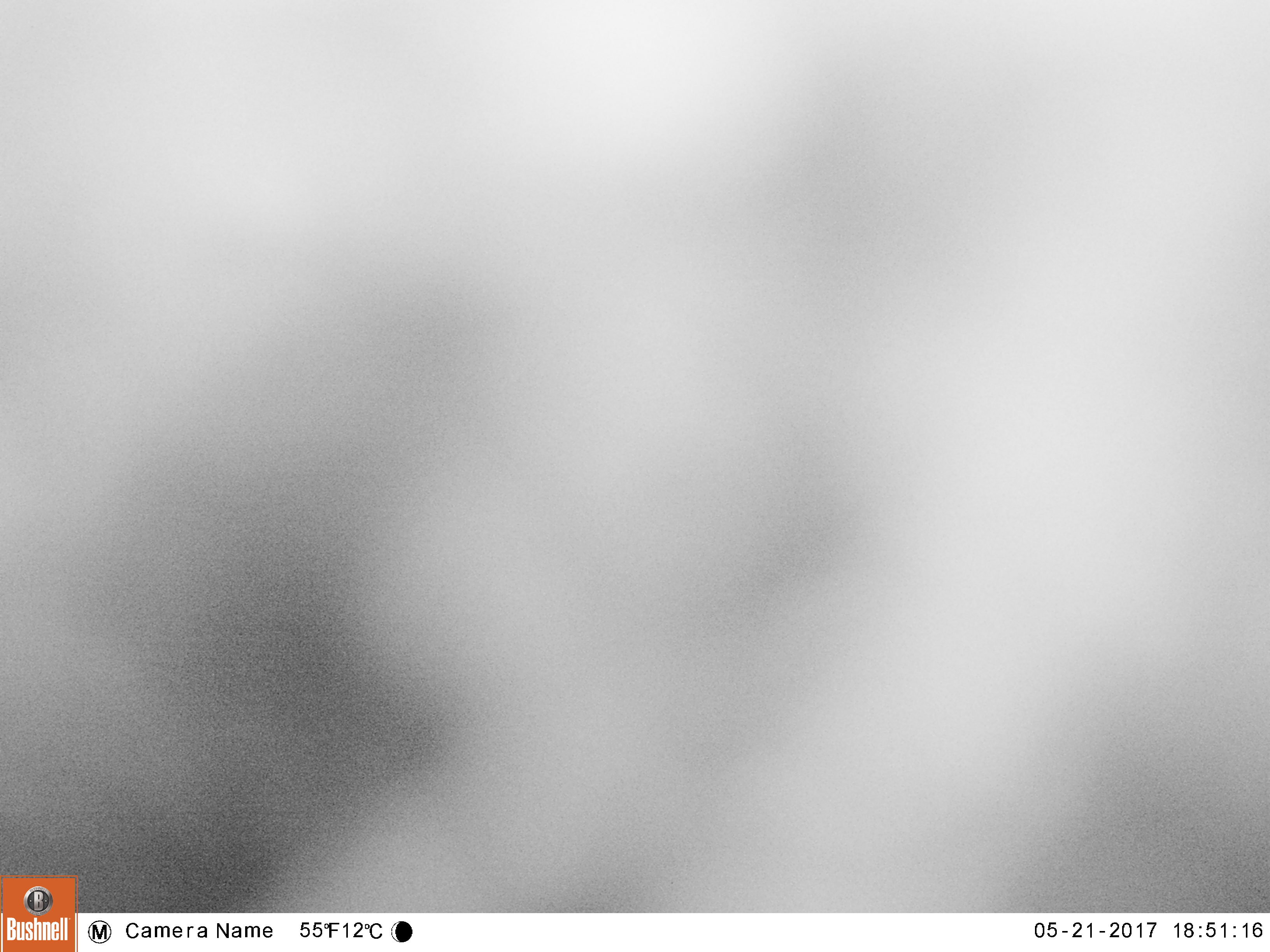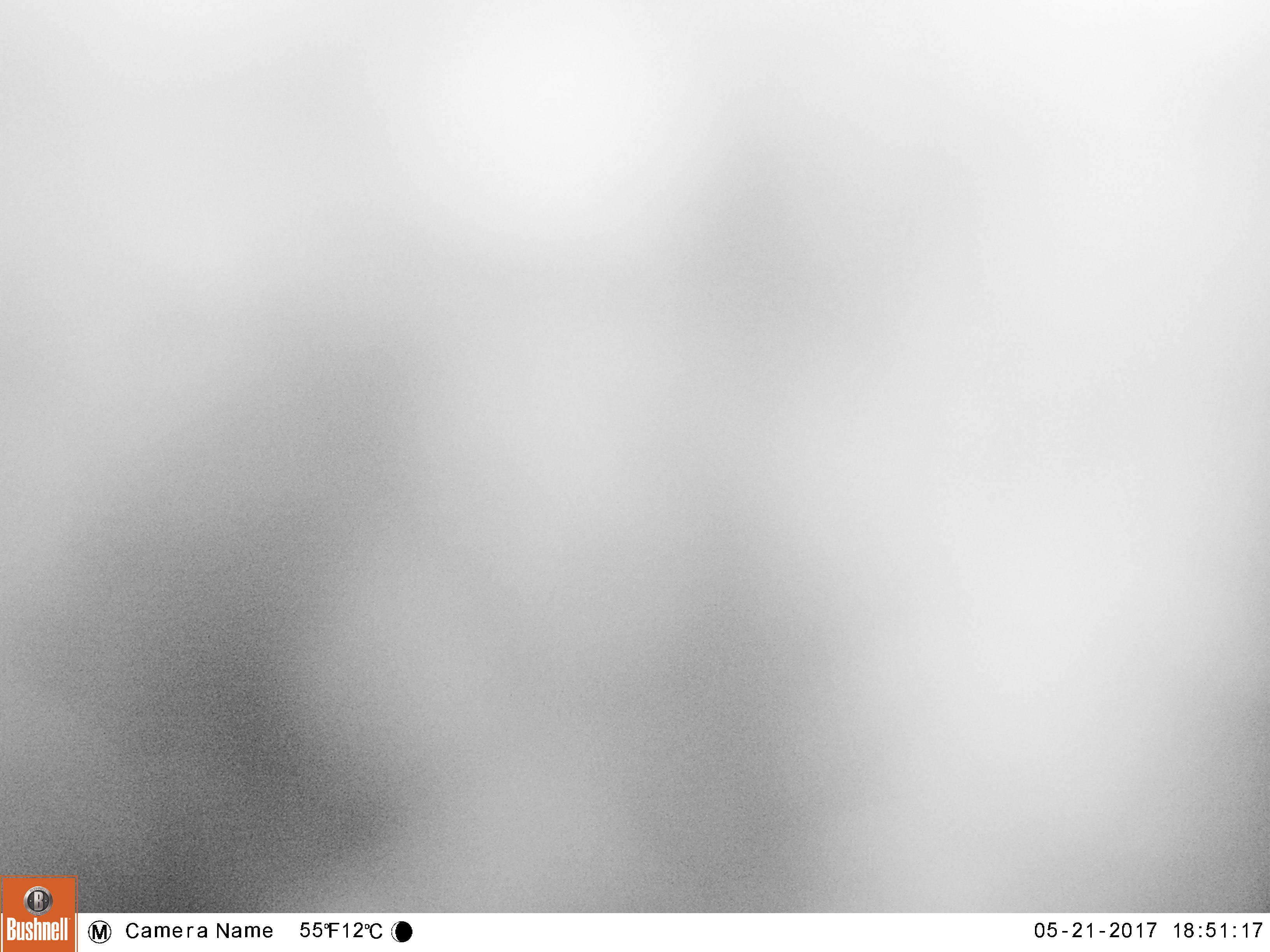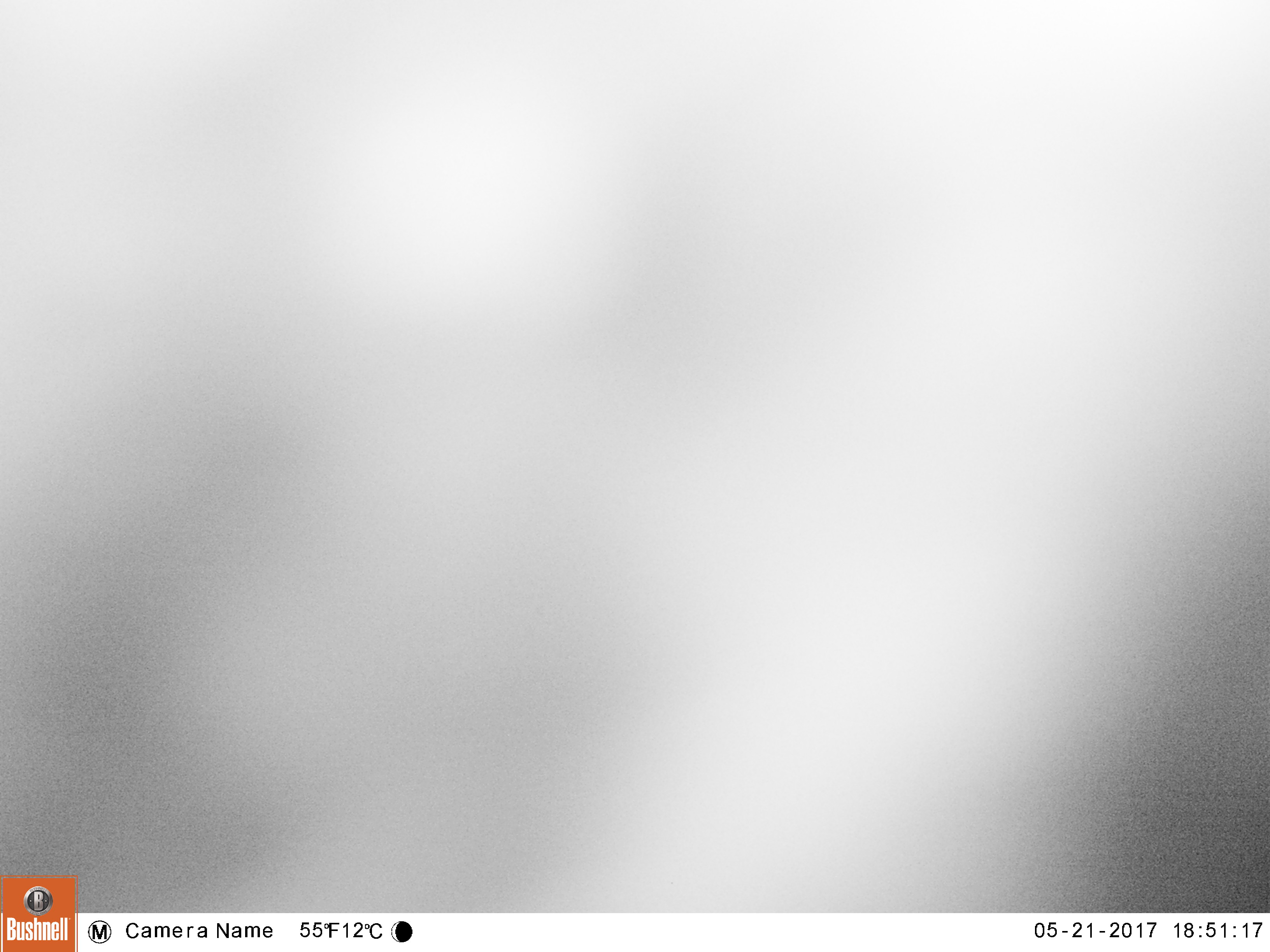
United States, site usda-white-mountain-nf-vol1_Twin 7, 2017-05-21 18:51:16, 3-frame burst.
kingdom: Animalia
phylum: Chordata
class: Mammalia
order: Carnivora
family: Ursidae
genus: Ursus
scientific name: Ursus americanus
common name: black bear